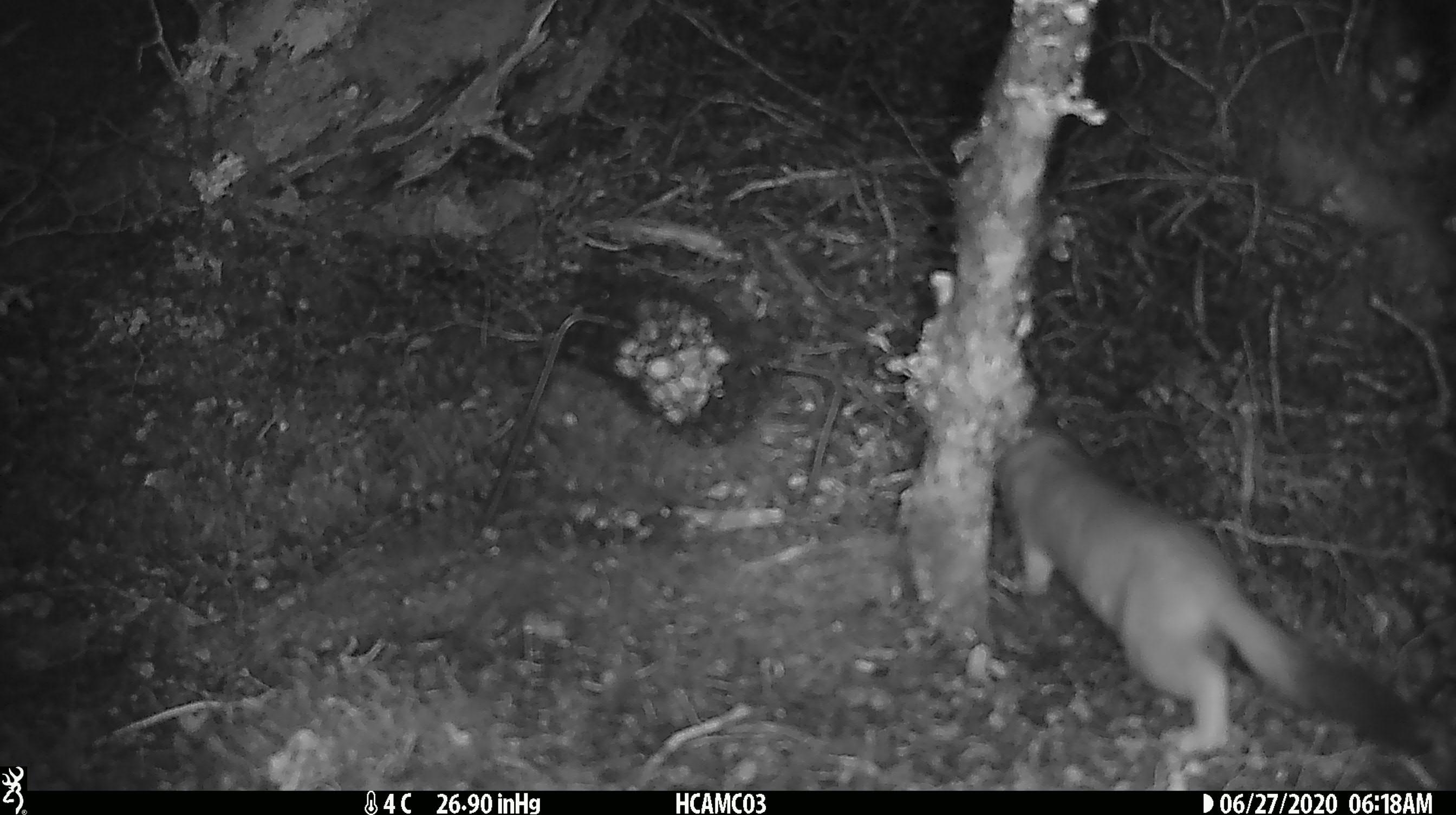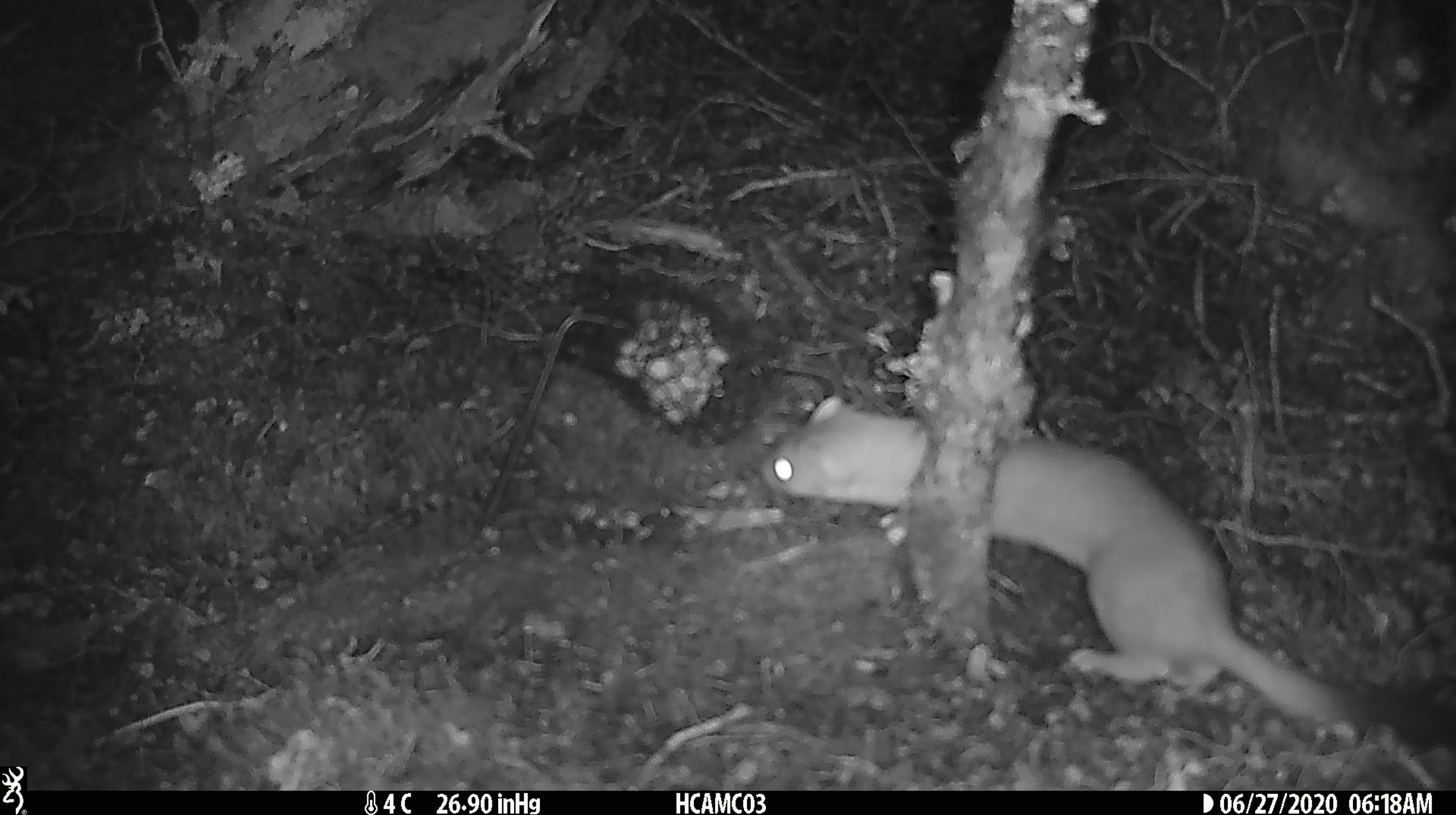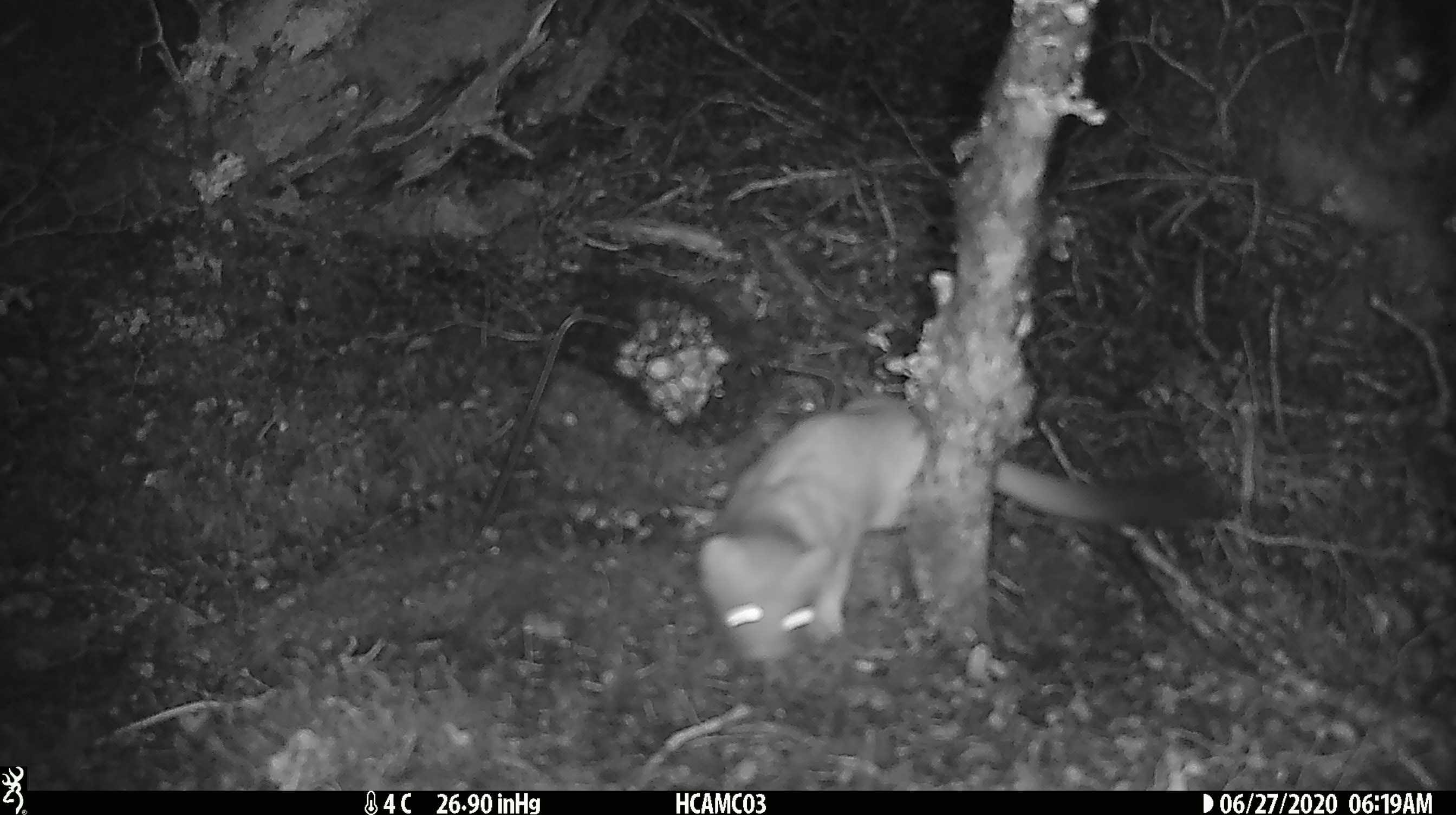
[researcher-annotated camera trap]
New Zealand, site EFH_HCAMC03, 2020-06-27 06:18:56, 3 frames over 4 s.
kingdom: Animalia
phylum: Chordata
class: Mammalia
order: Carnivora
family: Mustelidae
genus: Mustela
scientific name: Mustela erminea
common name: stoat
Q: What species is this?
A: Stoat (Mustela erminea).